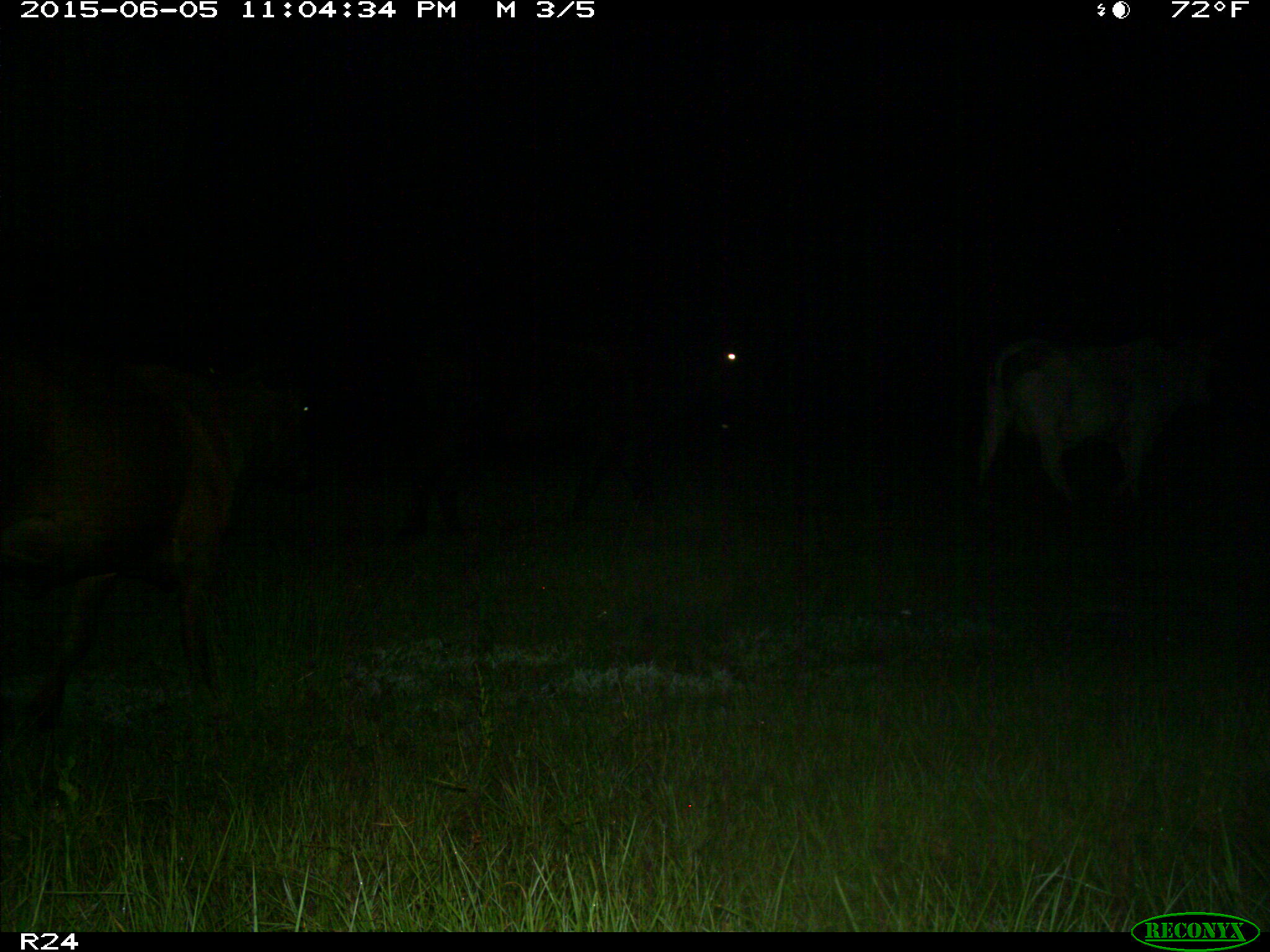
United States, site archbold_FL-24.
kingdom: Animalia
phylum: Chordata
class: Mammalia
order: Artiodactyla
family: Bovidae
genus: Bos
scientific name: Bos taurus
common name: domestic cow